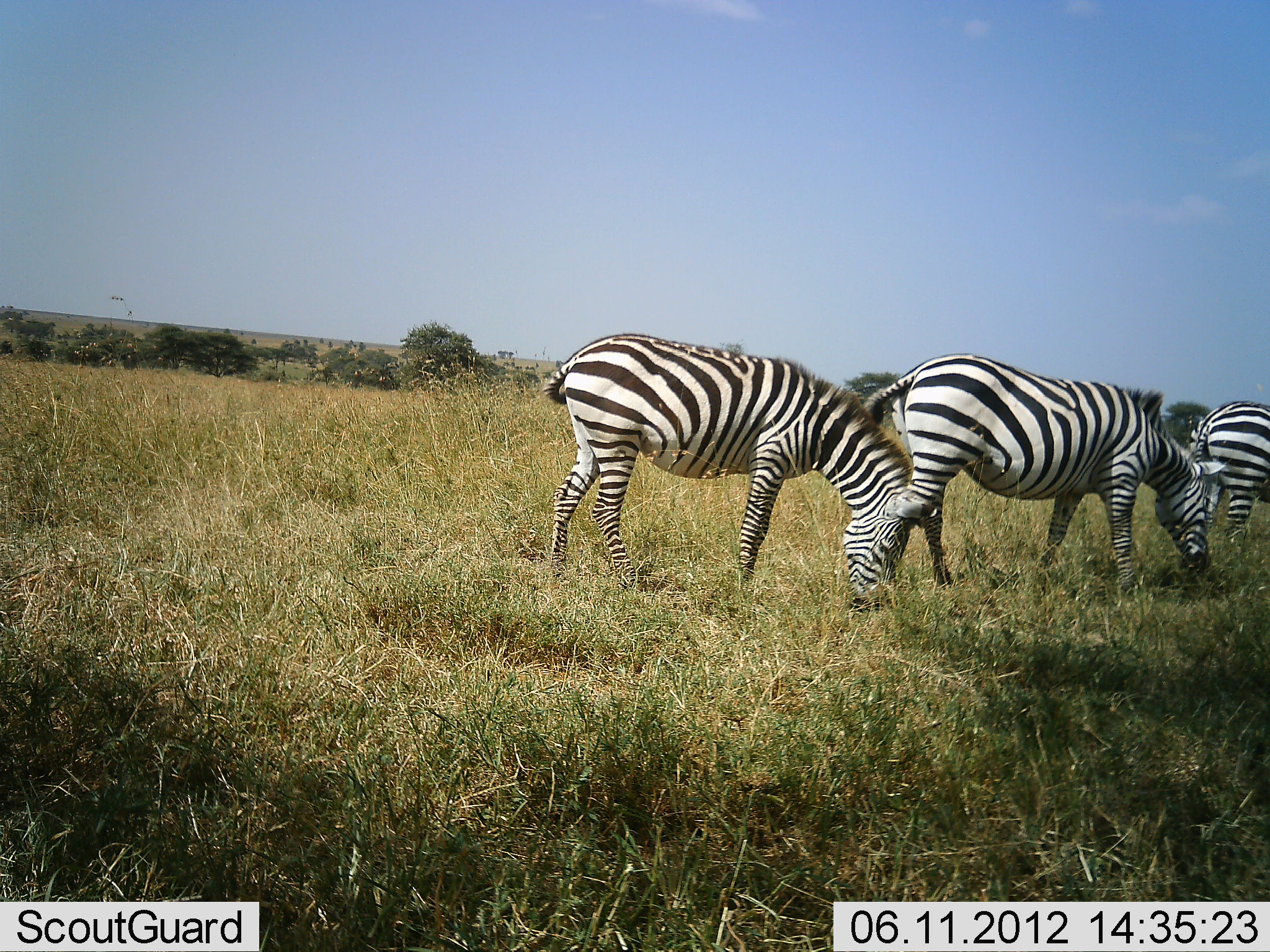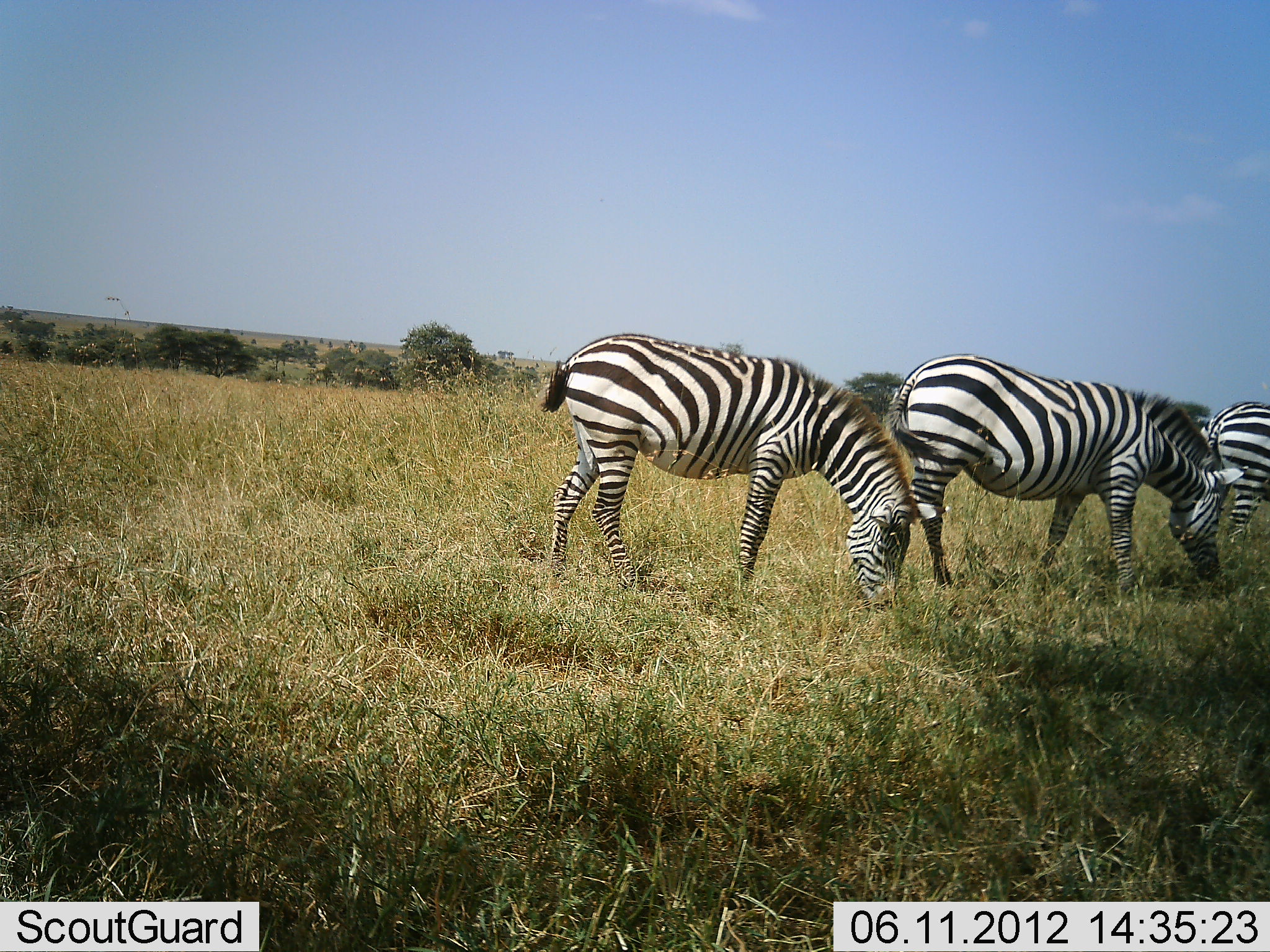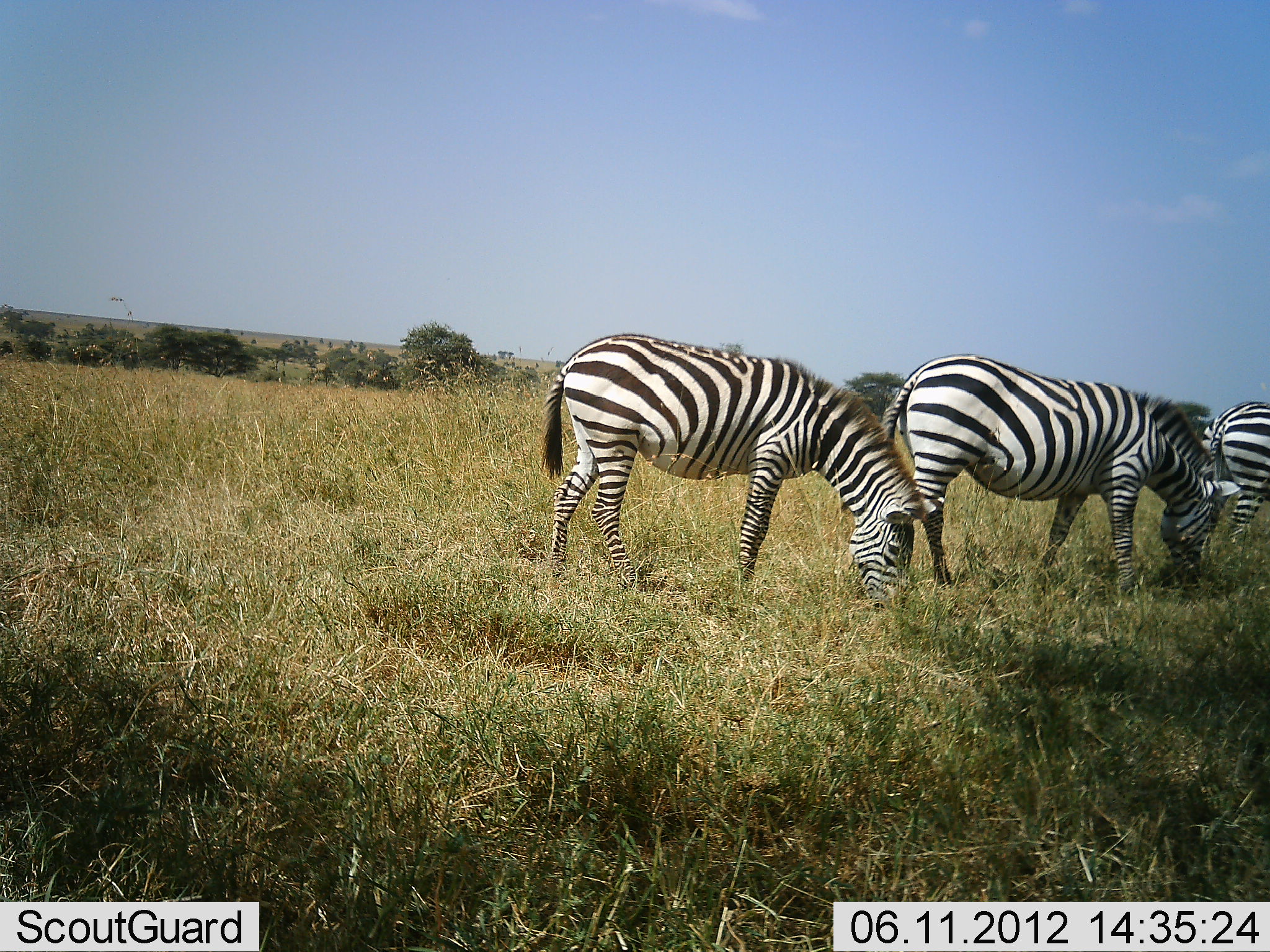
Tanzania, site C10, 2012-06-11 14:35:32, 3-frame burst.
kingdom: Animalia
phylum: Chordata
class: Mammalia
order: Perissodactyla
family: Equidae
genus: Equus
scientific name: Equus quagga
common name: plains zebra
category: zebra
Zebra (plains zebra) (Equus quagga), count 3. Behavior (volunteer vote fractions): standing 30%, resting 0%, moving 0%, interacting 0%. Young present (vote fraction): 0%. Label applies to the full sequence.